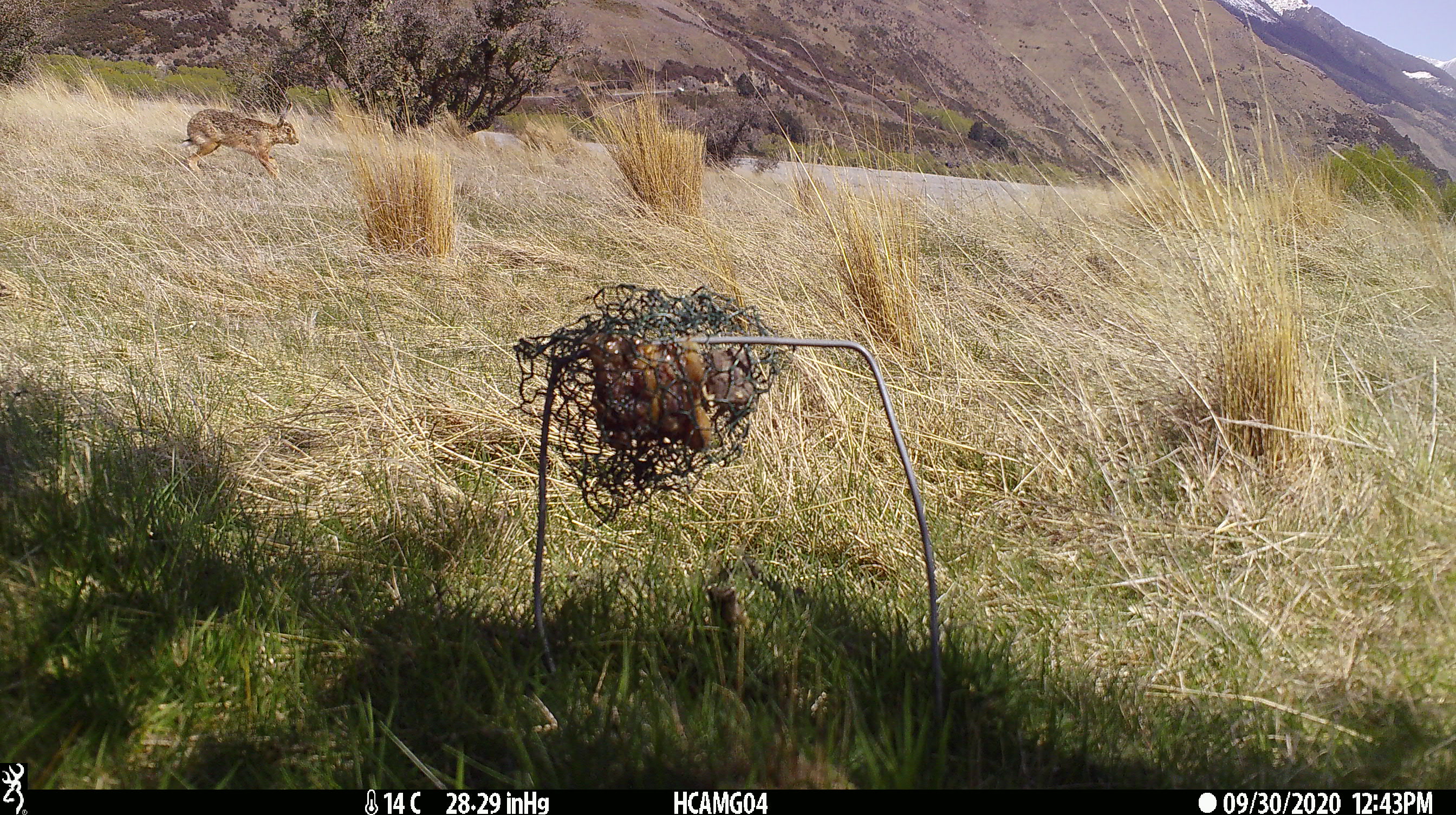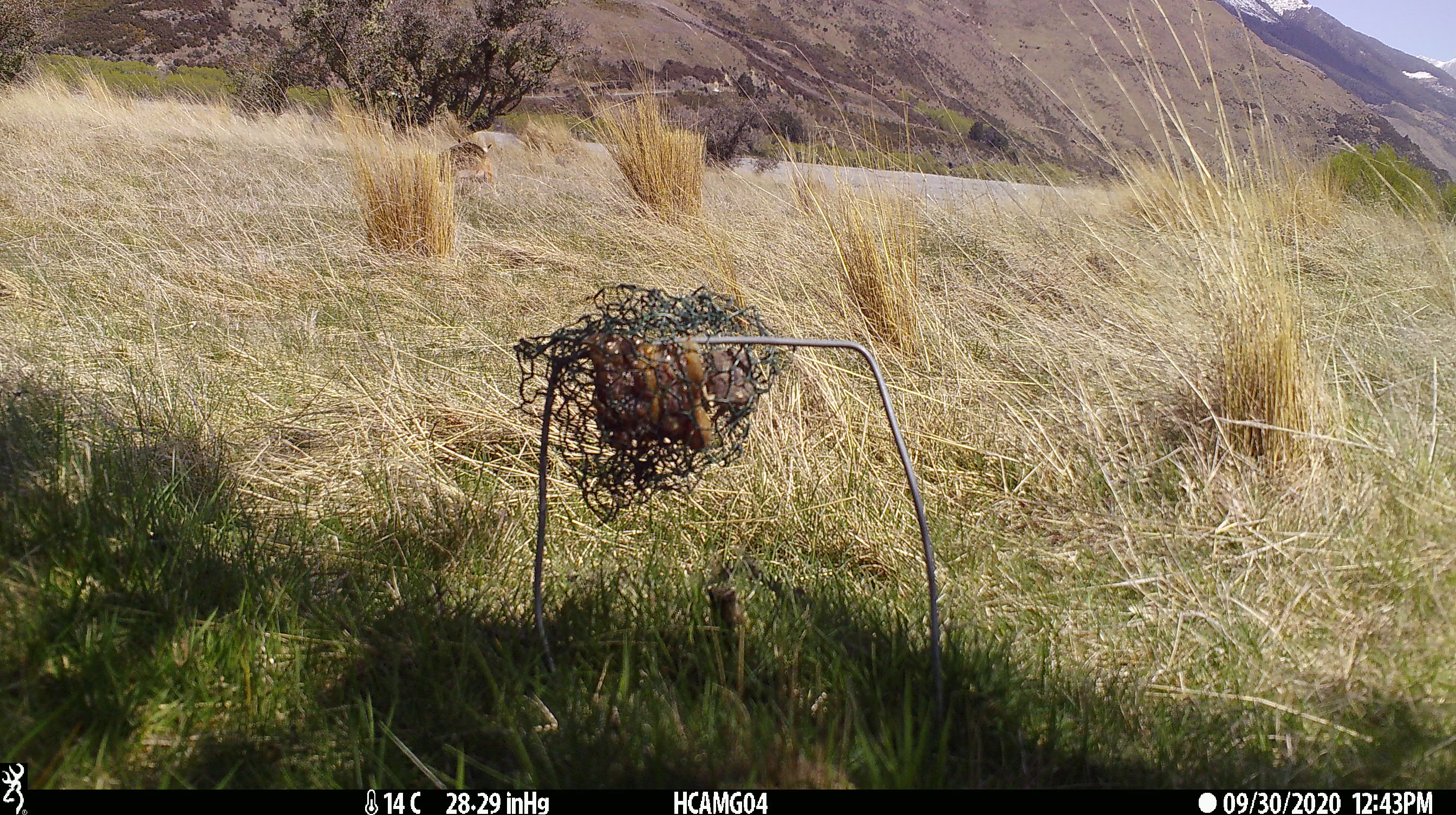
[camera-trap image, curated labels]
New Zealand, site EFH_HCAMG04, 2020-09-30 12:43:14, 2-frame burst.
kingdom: Animalia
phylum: Chordata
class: Mammalia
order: Lagomorpha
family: Leporidae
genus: Lepus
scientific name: Lepus europaeus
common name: brown hare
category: hare